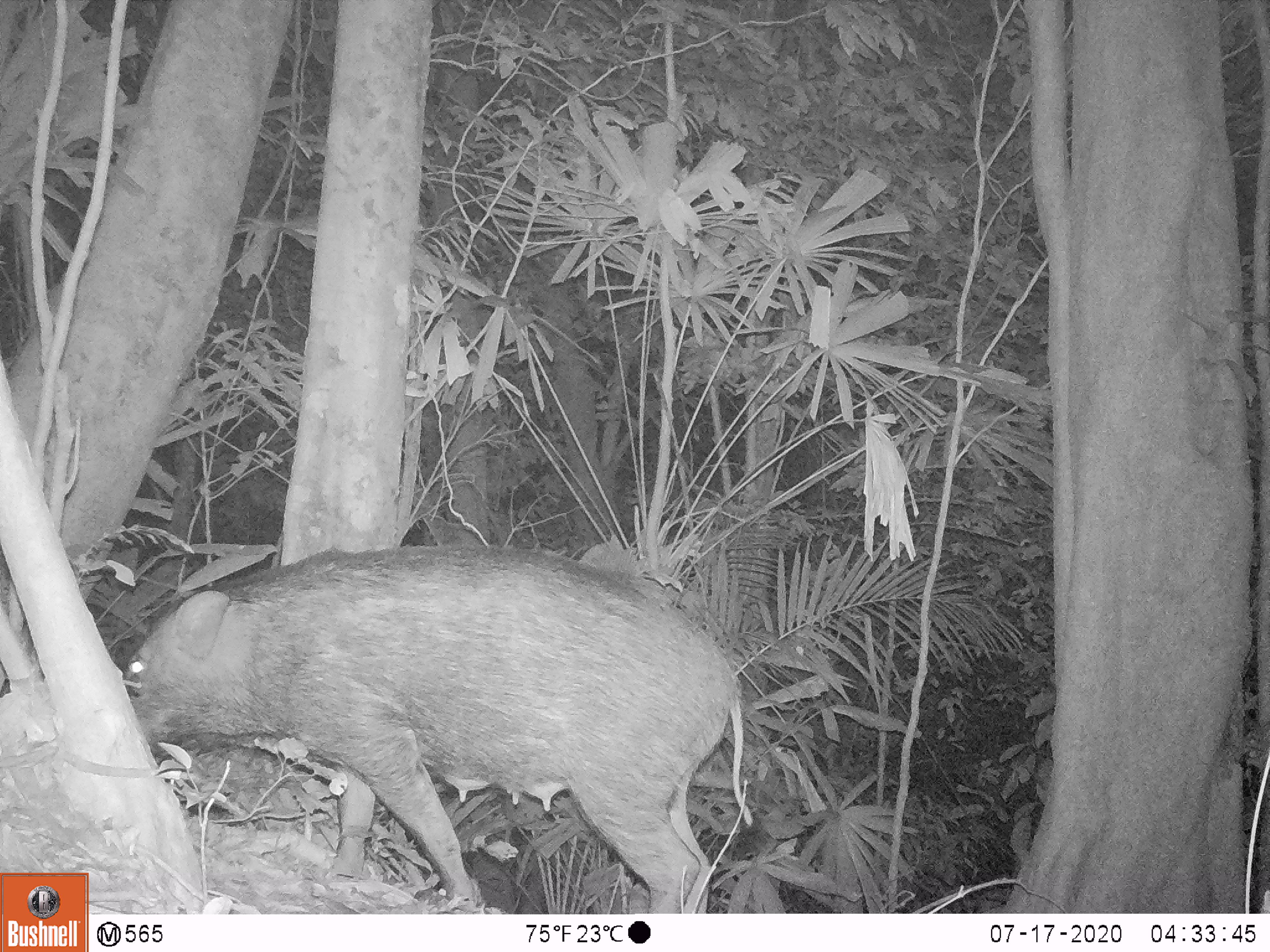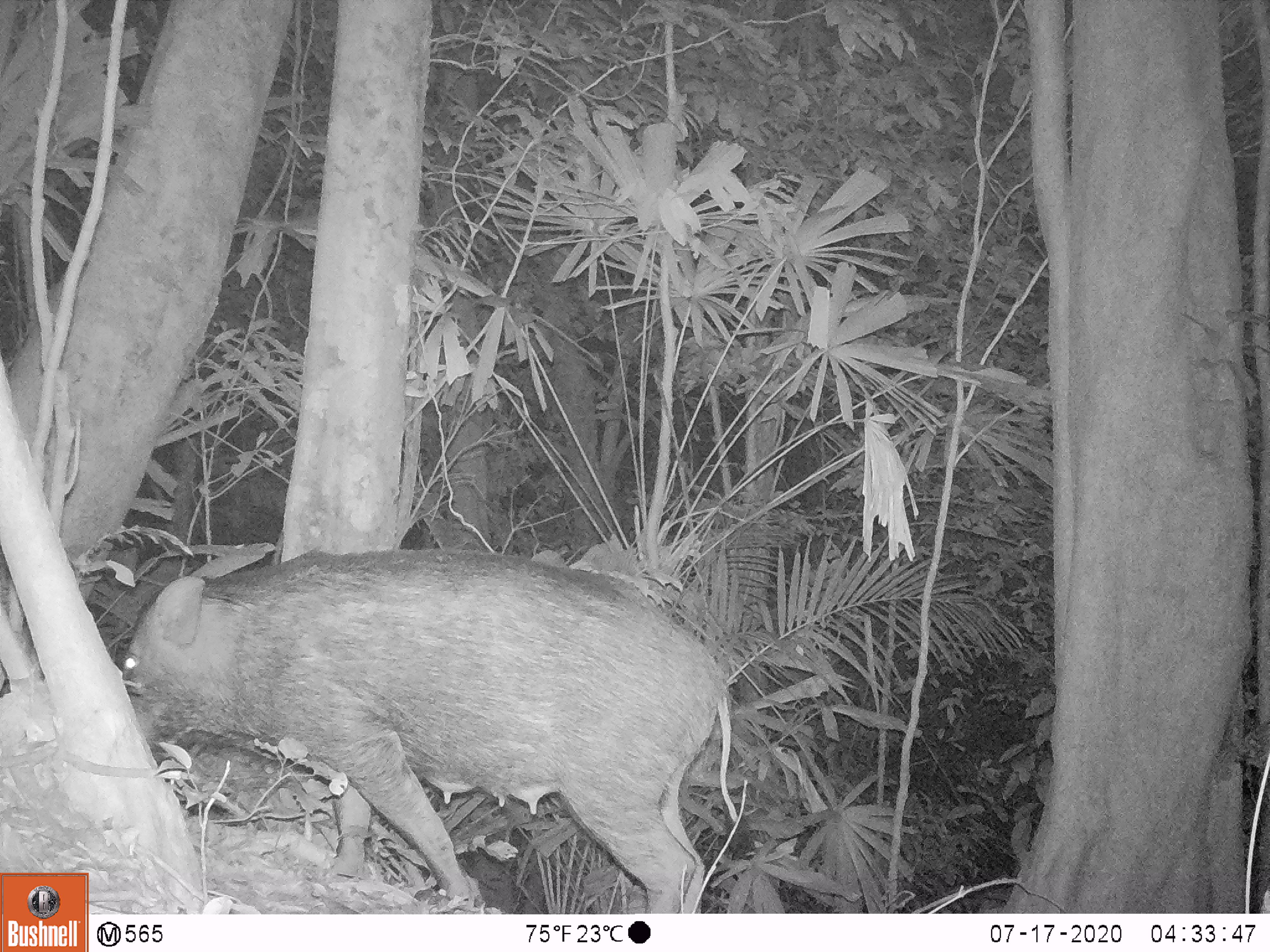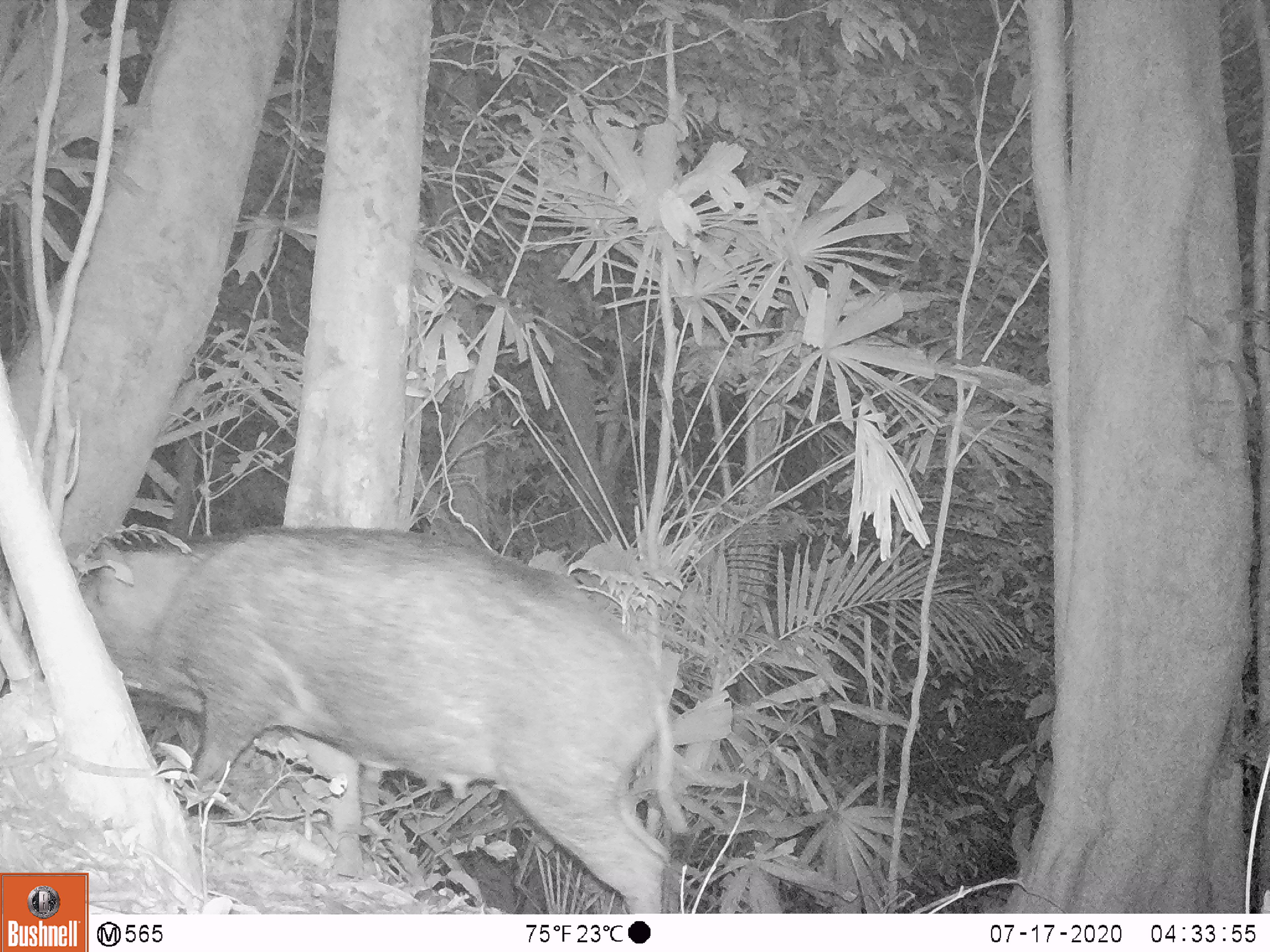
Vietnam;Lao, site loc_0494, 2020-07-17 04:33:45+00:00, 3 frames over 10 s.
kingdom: Animalia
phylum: Chordata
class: Mammalia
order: Artiodactyla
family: Suidae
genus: Sus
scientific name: Sus scrofa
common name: eurasian wild pig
Eurasian wild pig (Sus scrofa). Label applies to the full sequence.